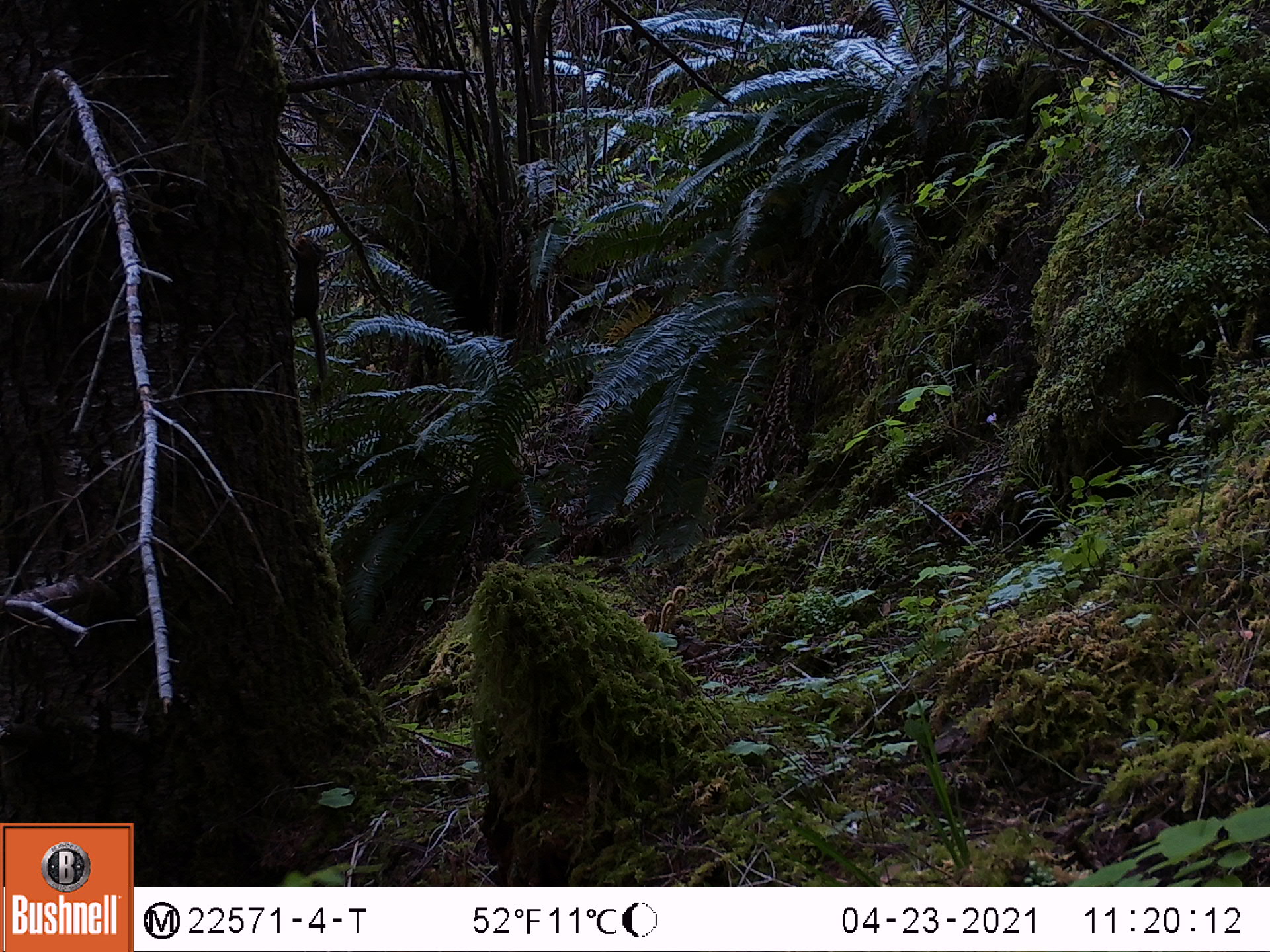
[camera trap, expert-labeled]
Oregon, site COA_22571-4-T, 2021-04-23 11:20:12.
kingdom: Animalia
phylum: Chordata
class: Mammalia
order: Rodentia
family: Sciuridae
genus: Neotamias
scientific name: Neotamias townsendii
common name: townsend's chipmunk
Townsend's chipmunk (Neotamias townsendii).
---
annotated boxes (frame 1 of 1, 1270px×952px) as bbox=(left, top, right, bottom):
townsend's chipmunk: bbox=(280, 221, 337, 393)